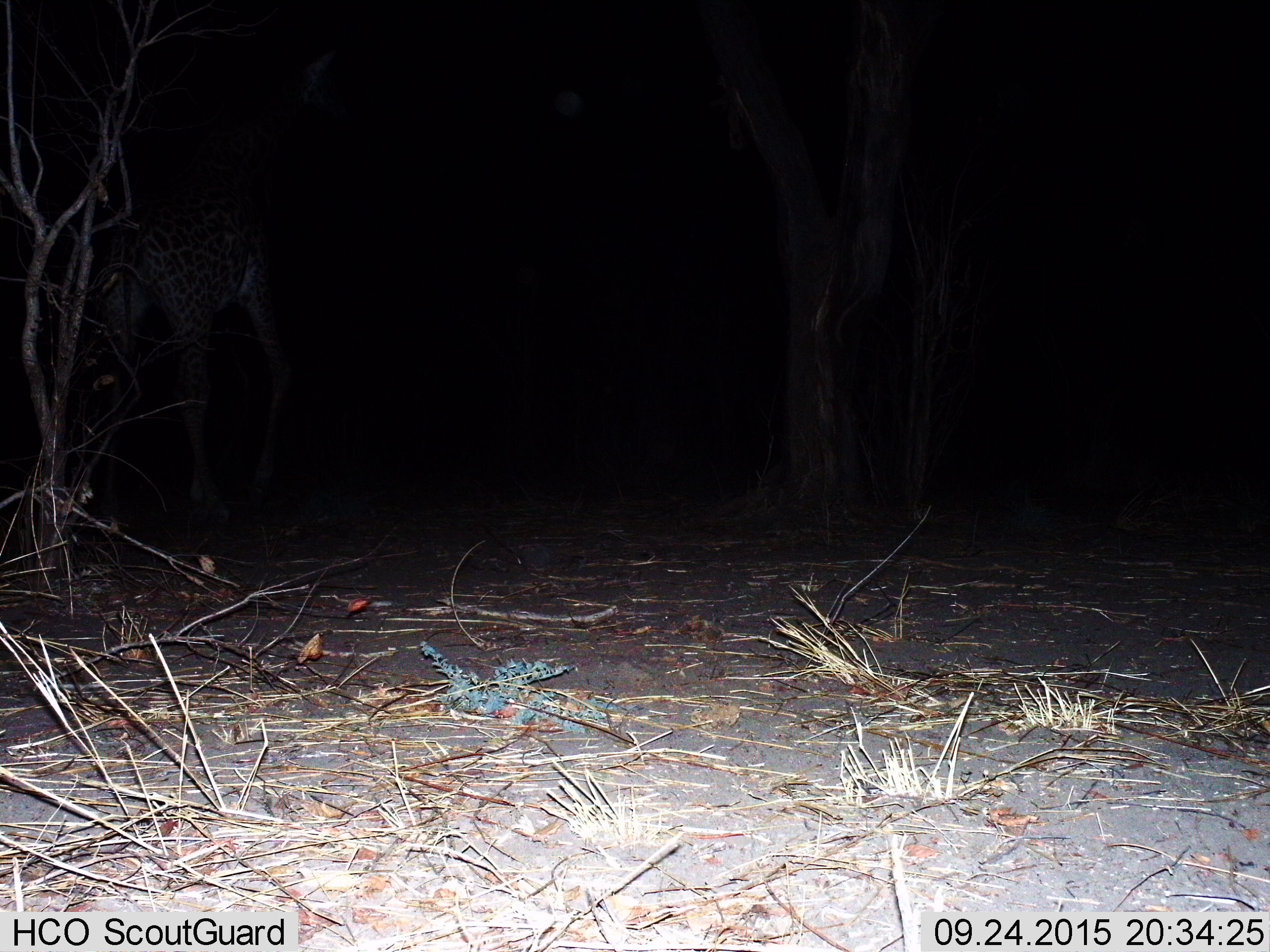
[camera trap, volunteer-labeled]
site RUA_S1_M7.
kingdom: Animalia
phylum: Chordata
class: Mammalia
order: Artiodactyla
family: Giraffidae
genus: Giraffa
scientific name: Giraffa camelopardalis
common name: giraffe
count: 1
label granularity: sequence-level